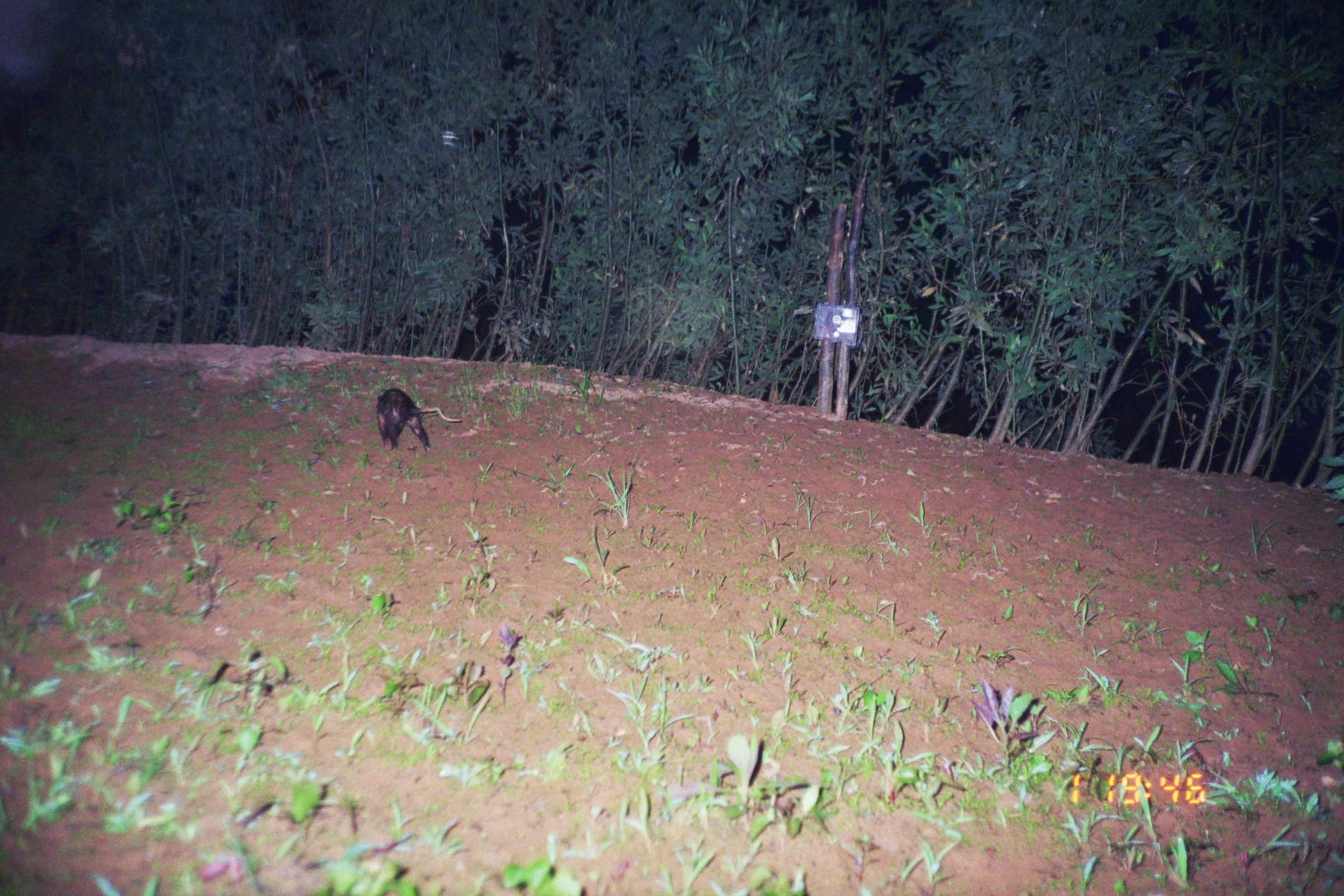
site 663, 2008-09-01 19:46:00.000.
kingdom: Animalia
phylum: Chordata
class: Mammalia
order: Didelphimorphia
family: Didelphidae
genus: Didelphis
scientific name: Didelphis marsupialis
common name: southern opossum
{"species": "Didelphis marsupialis (southern opossum)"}